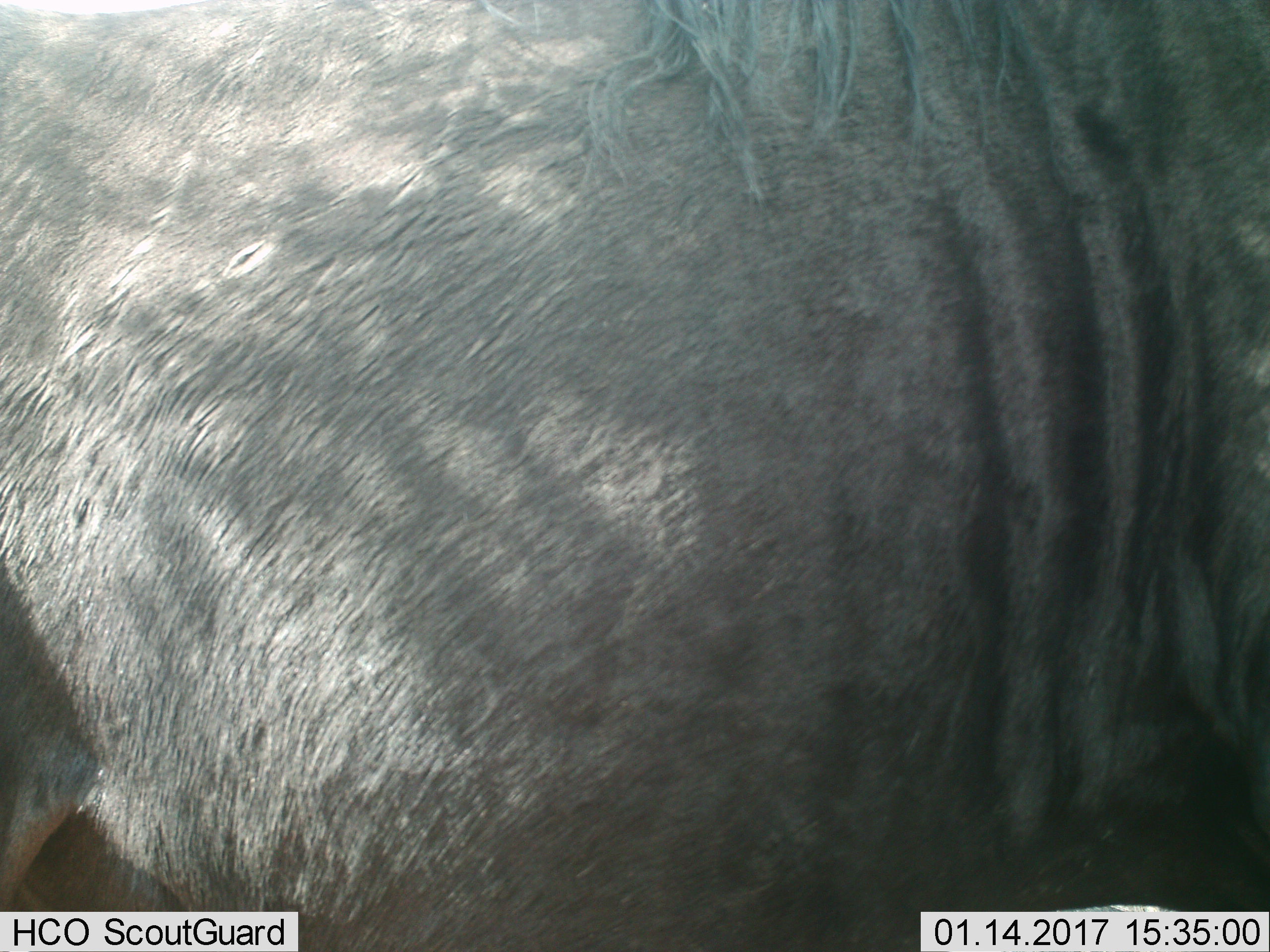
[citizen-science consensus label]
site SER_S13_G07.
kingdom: Animalia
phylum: Chordata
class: Mammalia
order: Artiodactyla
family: Bovidae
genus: Connochaetes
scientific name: Connochaetes taurinus taurinus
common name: blue wildebeest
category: wildebeestblue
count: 1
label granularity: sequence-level